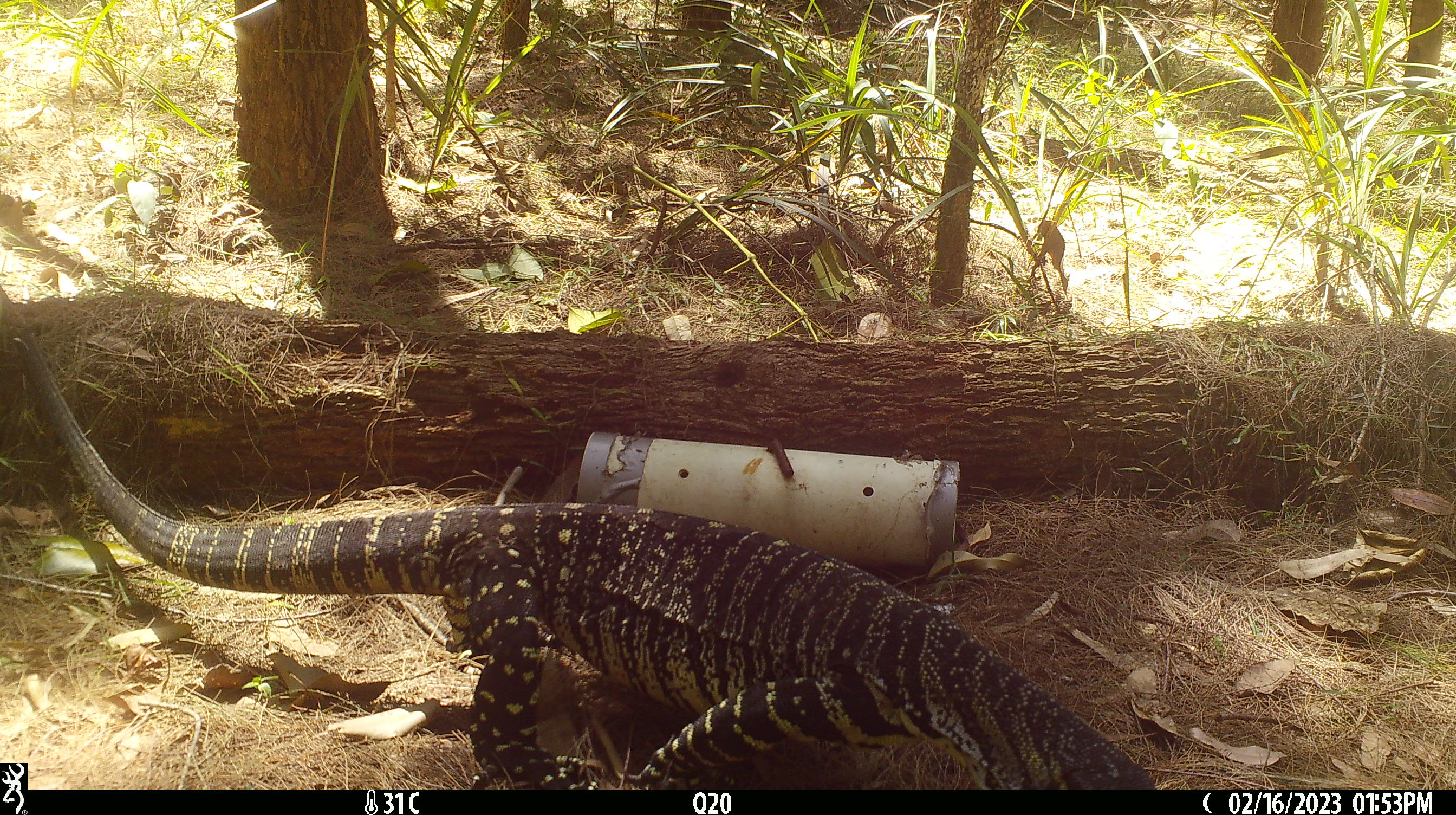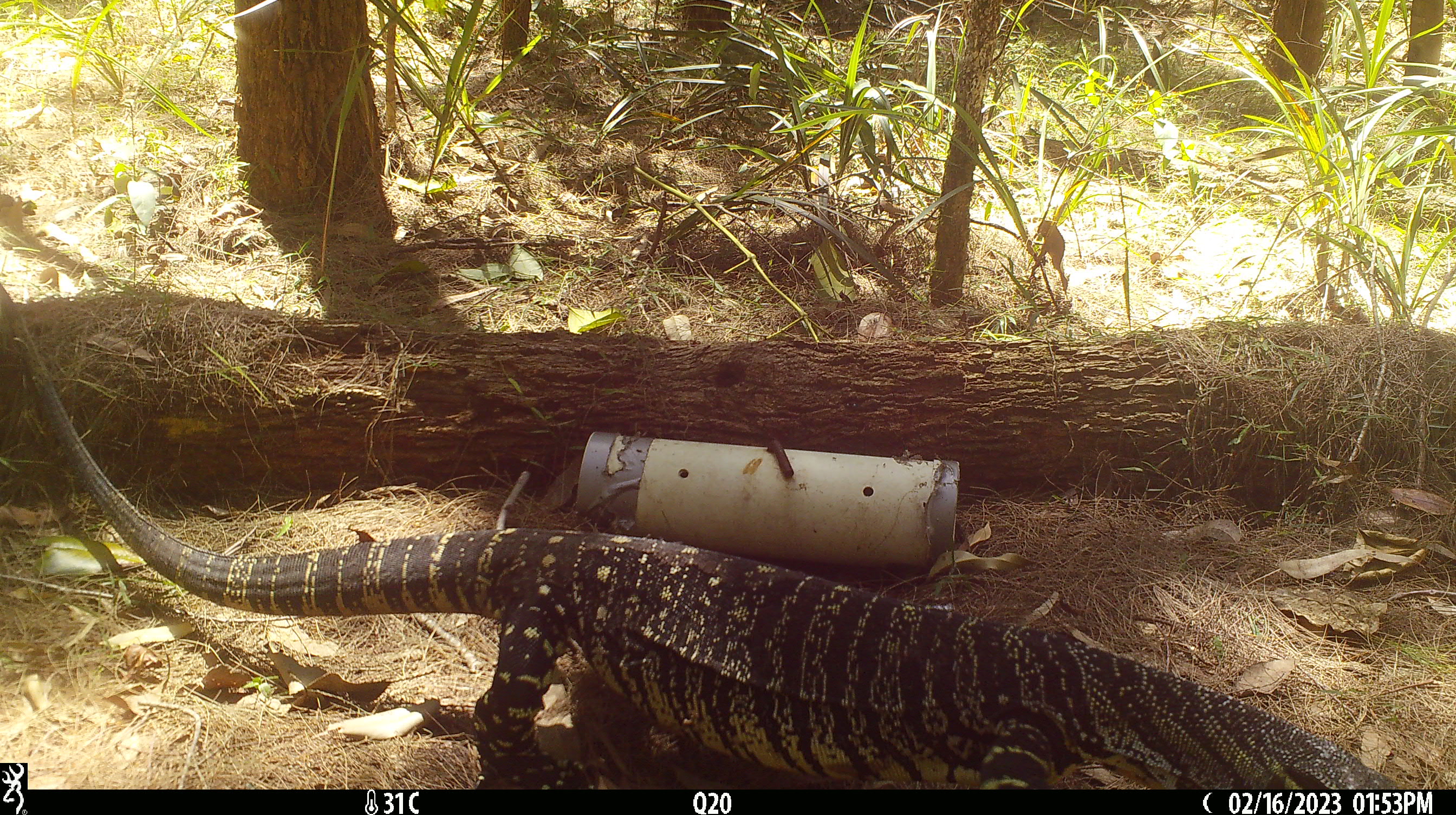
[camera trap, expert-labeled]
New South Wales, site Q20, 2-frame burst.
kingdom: Animalia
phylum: Chordata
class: Reptilia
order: Squamata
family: Varanidae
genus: Varanus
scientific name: Varanus varius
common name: lace monitor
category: goanna